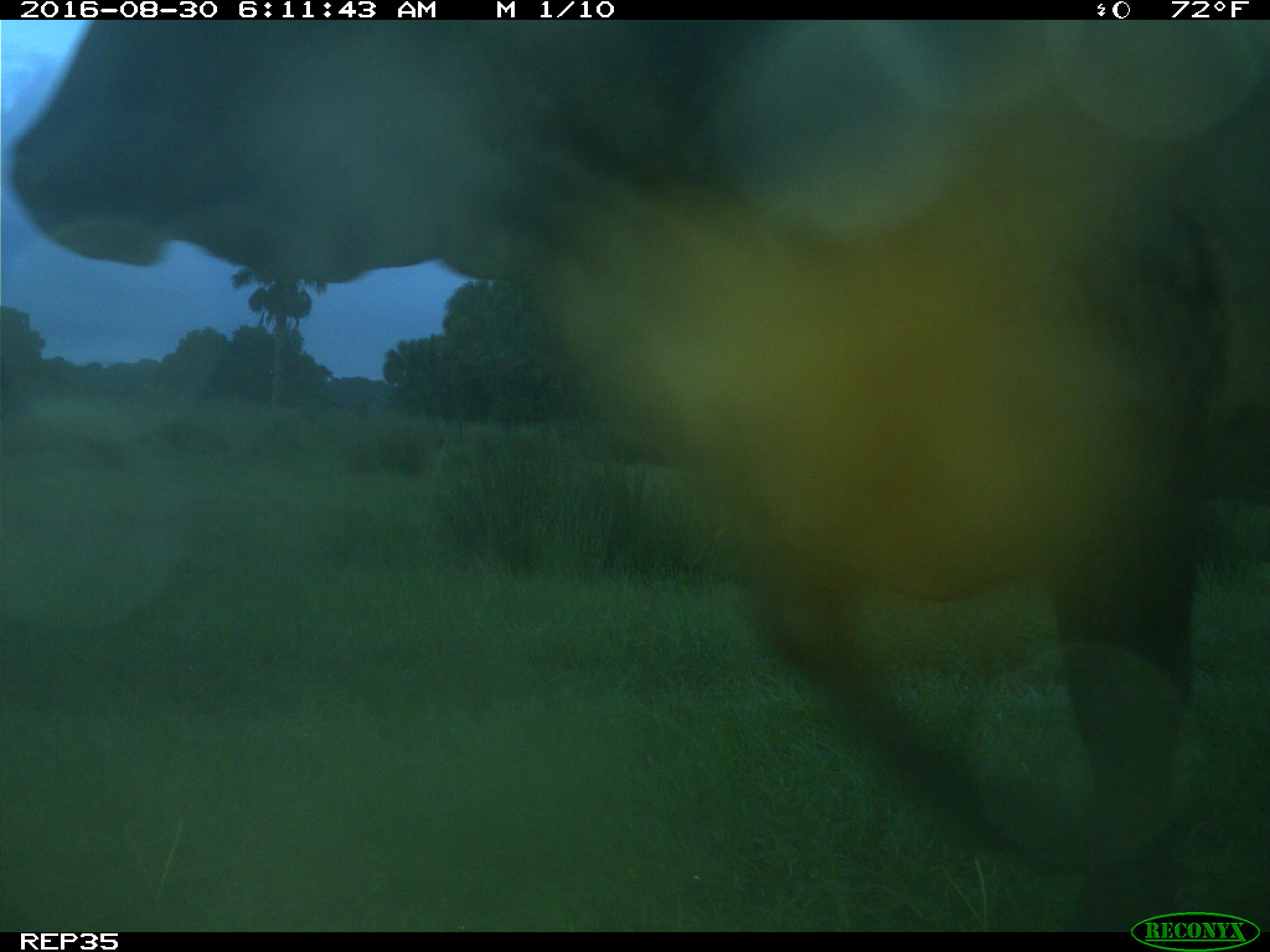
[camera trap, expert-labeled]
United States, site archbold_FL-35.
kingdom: Animalia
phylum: Chordata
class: Mammalia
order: Artiodactyla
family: Bovidae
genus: Bos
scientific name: Bos taurus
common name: domestic cow